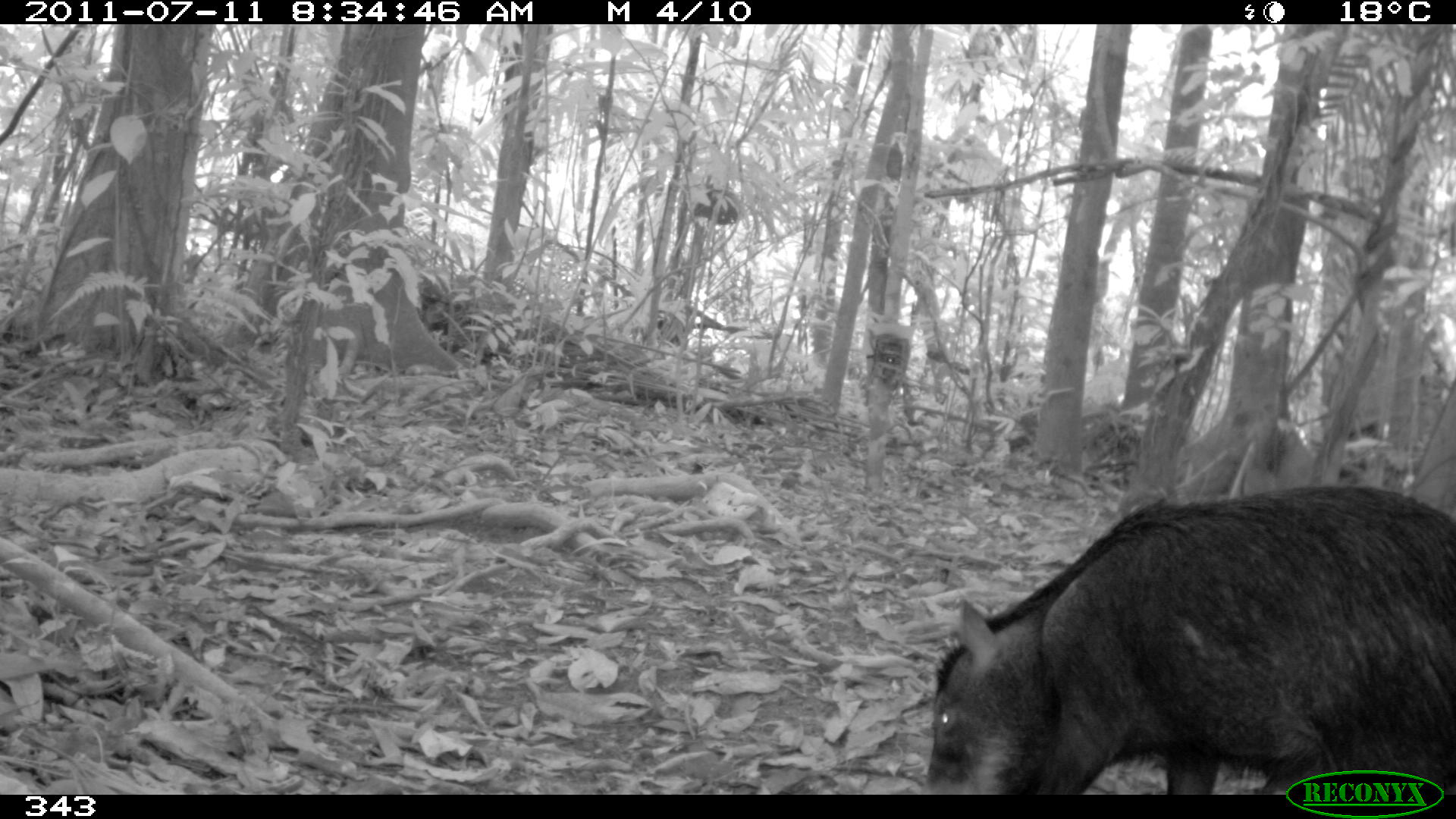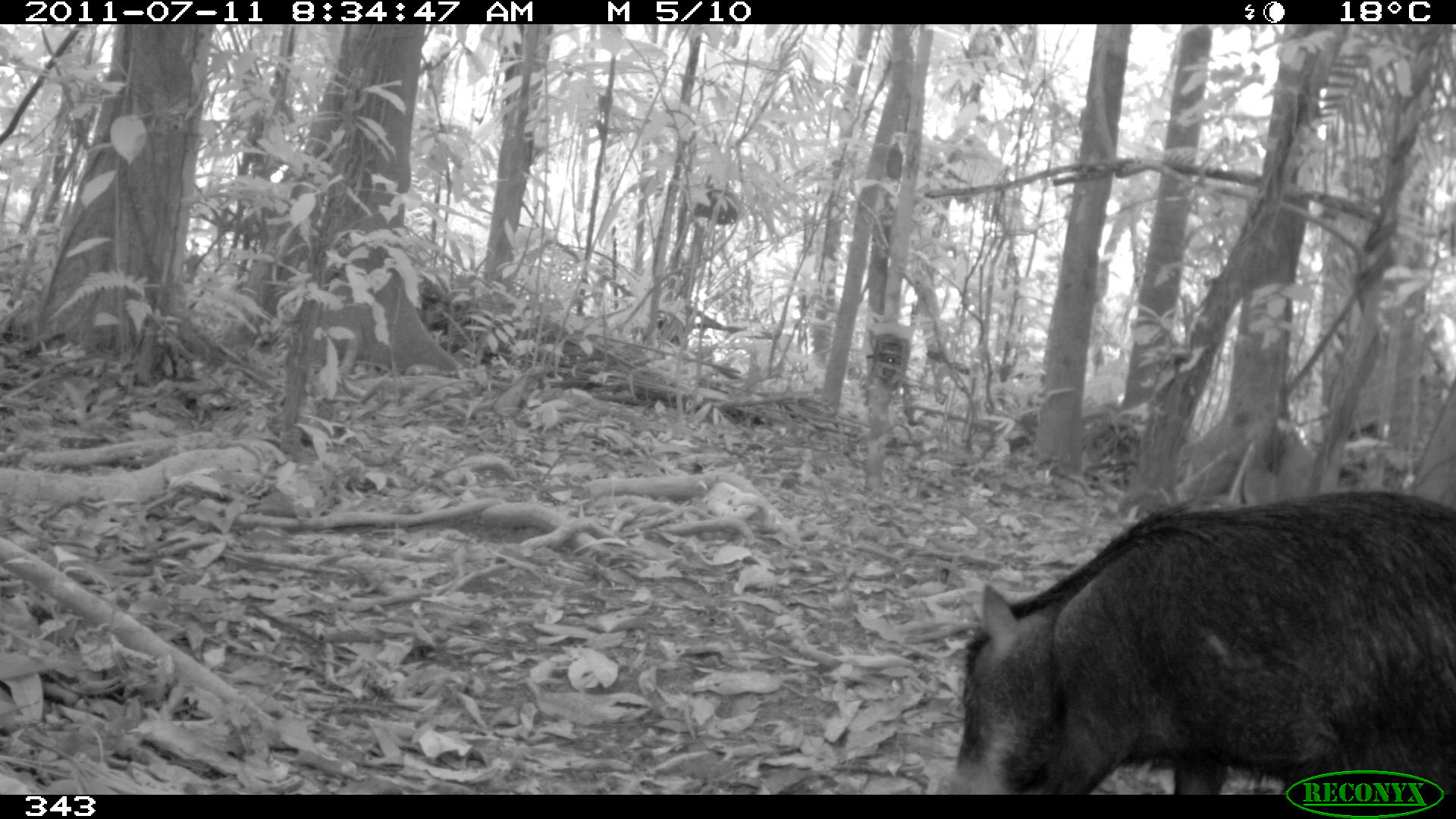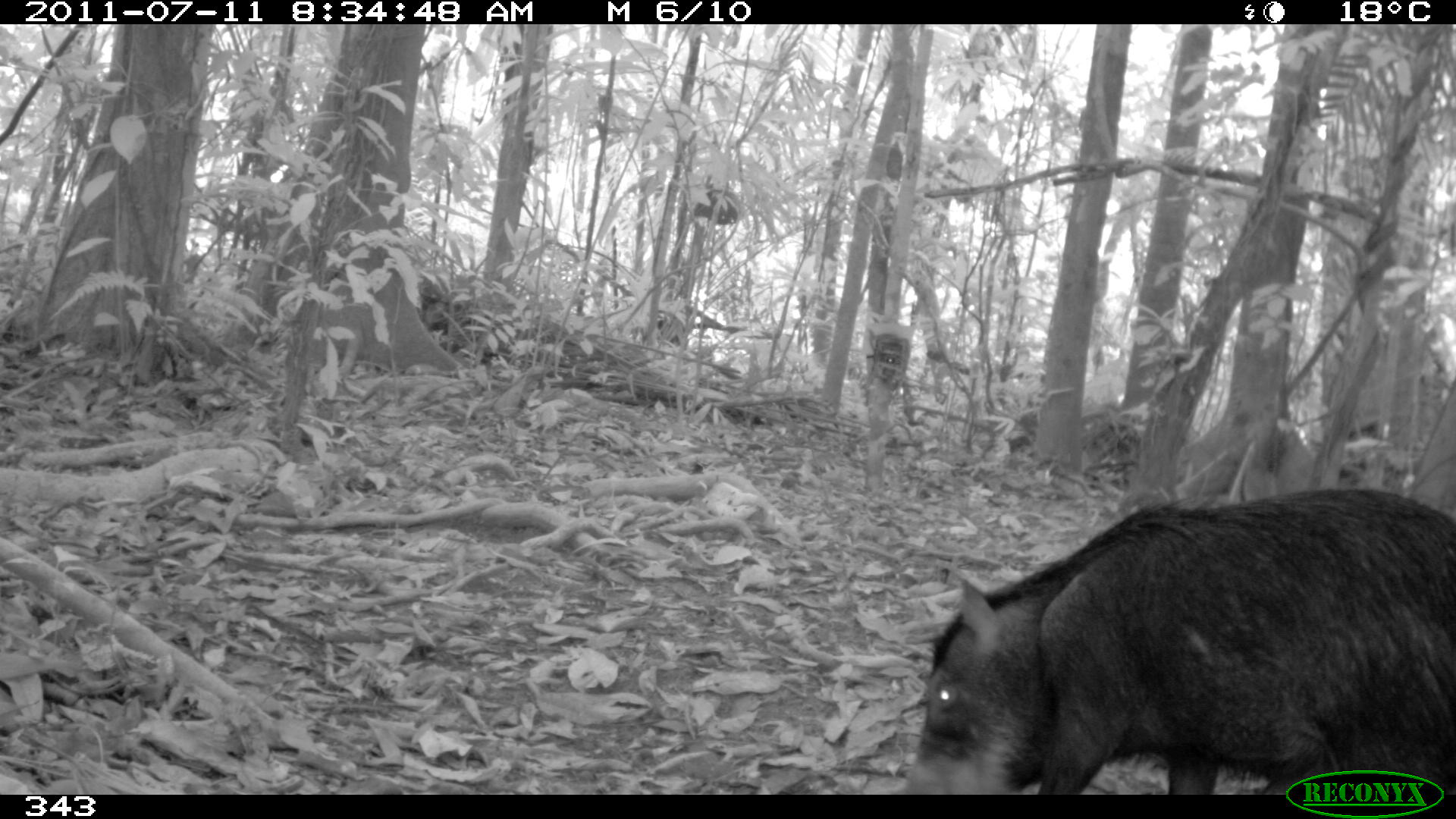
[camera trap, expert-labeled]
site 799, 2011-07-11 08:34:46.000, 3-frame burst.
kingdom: Animalia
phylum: Chordata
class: Mammalia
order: Artiodactyla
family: Tayassuidae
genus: Tayassu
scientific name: Tayassu pecari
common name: white-lipped peccary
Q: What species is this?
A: Tayassu pecari (white-lipped peccary).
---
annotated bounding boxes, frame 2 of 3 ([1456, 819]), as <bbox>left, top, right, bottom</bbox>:
tayassu pecari: <bbox>938, 491, 1456, 793</bbox>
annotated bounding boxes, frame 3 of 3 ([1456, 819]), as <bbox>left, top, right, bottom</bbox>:
tayassu pecari: <bbox>906, 487, 1452, 795</bbox>